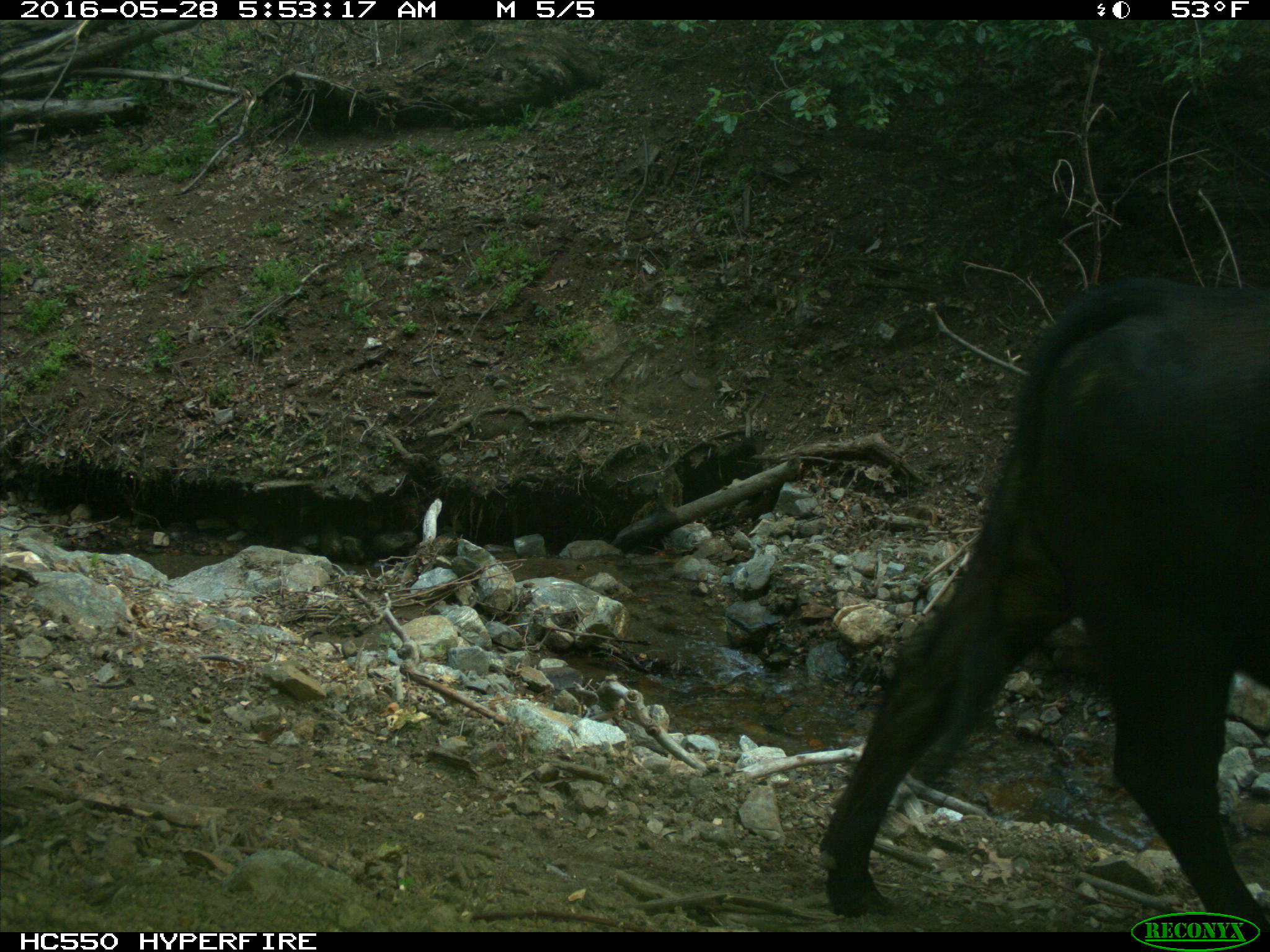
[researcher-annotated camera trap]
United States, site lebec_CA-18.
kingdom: Animalia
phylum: Chordata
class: Mammalia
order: Artiodactyla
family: Bovidae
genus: Bos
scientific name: Bos taurus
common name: domestic cow